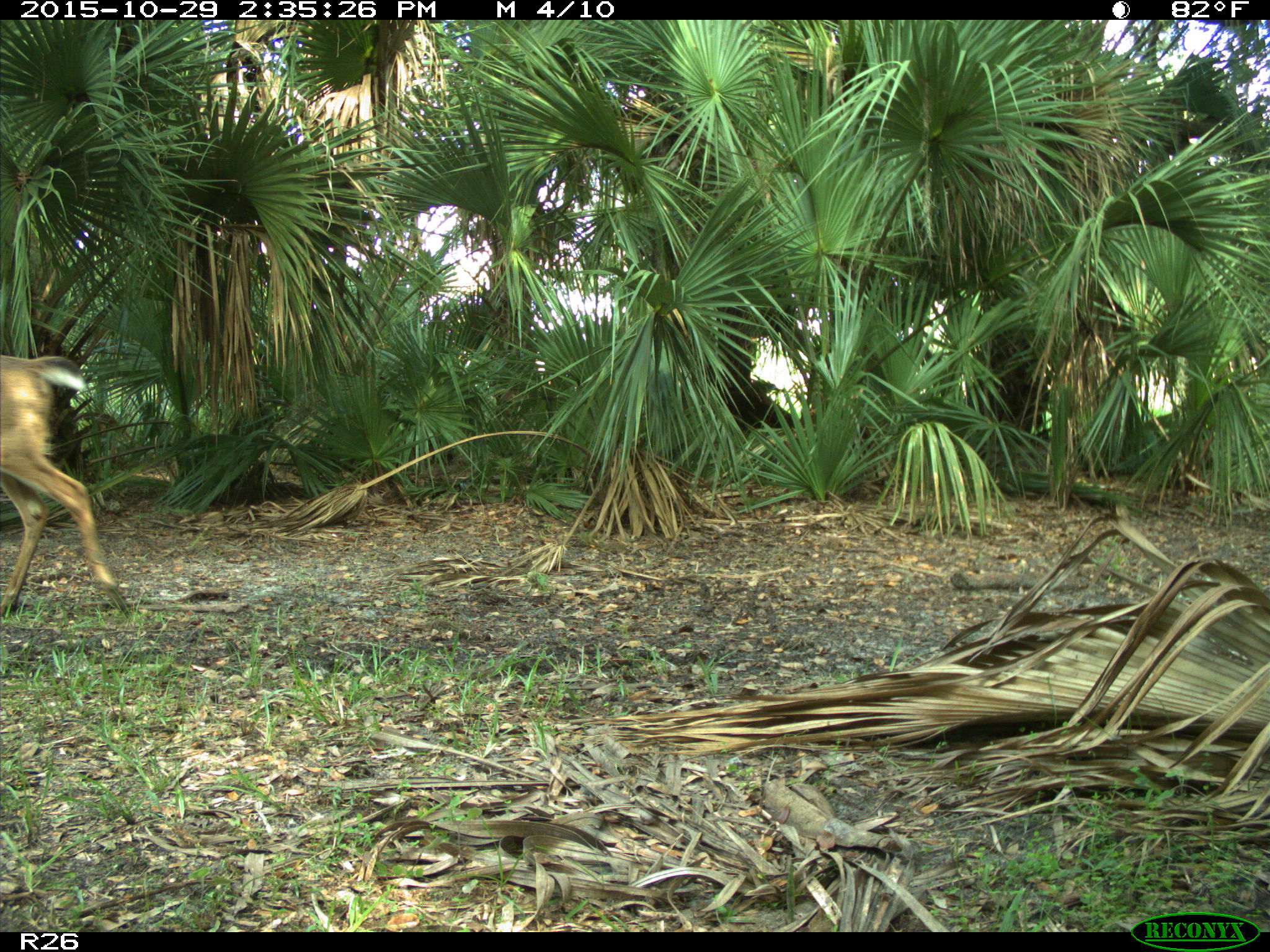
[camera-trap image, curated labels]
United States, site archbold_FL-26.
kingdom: Animalia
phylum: Chordata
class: Mammalia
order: Artiodactyla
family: Cervidae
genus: Odocoileus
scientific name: Odocoileus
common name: deer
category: unidentified deer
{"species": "unidentified deer (deer) (Odocoileus)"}